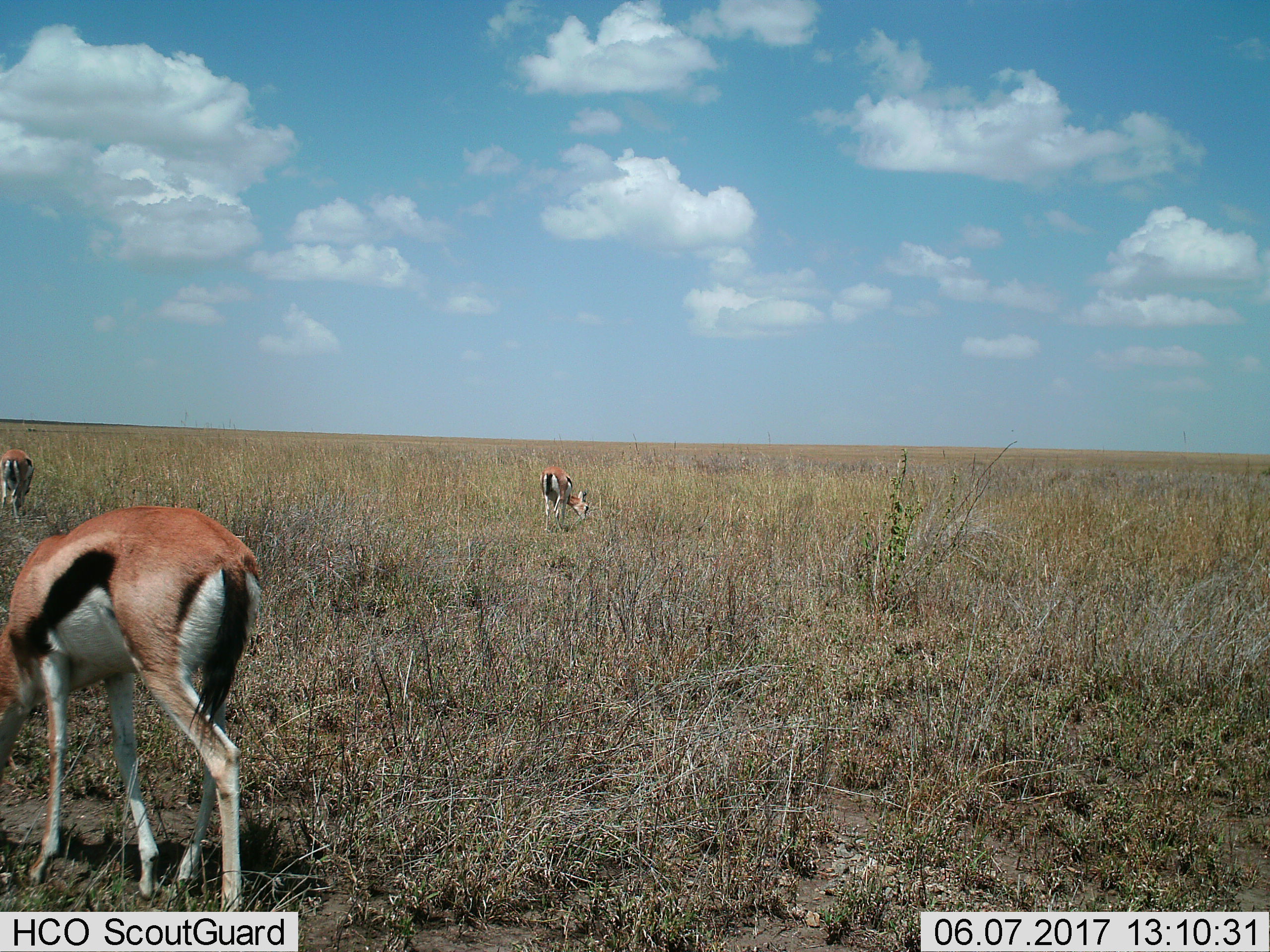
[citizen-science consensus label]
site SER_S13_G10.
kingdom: Animalia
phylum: Chordata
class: Mammalia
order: Artiodactyla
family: Bovidae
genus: Eudorcas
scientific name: Eudorcas thomsonii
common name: thomson's gazelle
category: gazellethomsons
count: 3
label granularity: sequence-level